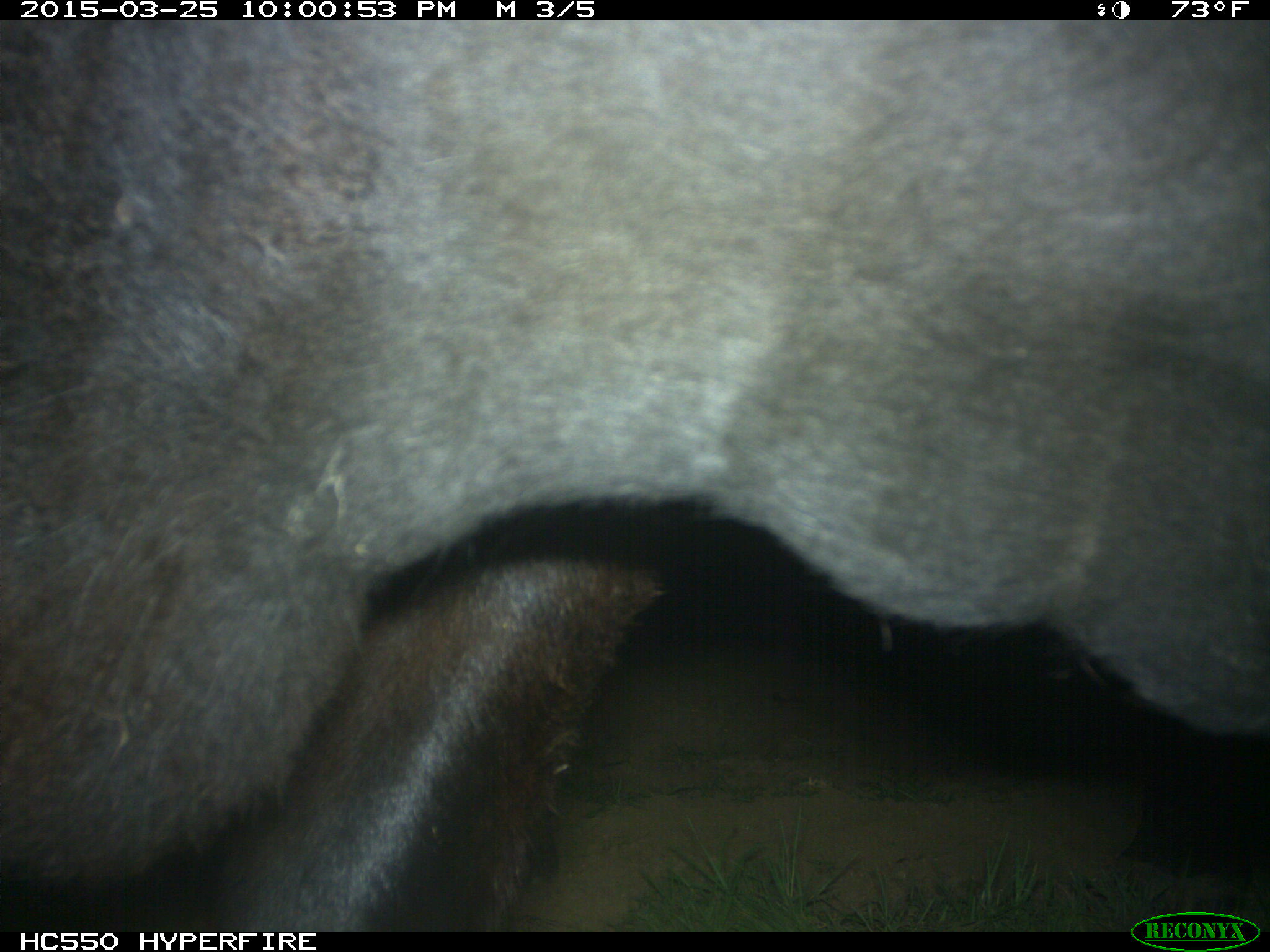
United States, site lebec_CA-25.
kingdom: Animalia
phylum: Chordata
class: Mammalia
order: Artiodactyla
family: Bovidae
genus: Bos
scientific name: Bos taurus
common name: domestic cow